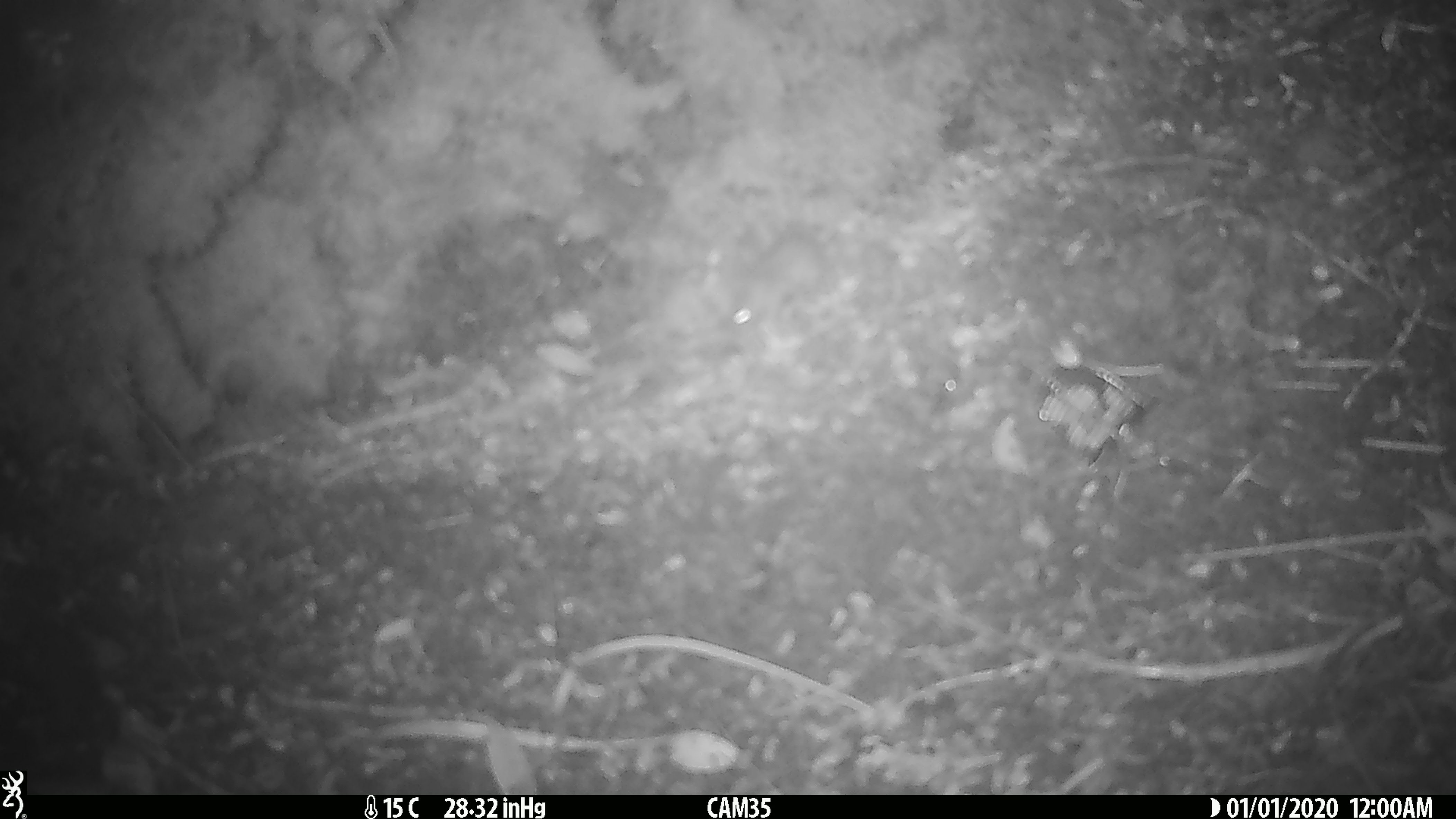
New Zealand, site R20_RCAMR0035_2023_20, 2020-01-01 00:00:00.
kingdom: Animalia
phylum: Chordata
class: Mammalia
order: Rodentia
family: Muridae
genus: Mus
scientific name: Mus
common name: mouse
Mouse (Mus).